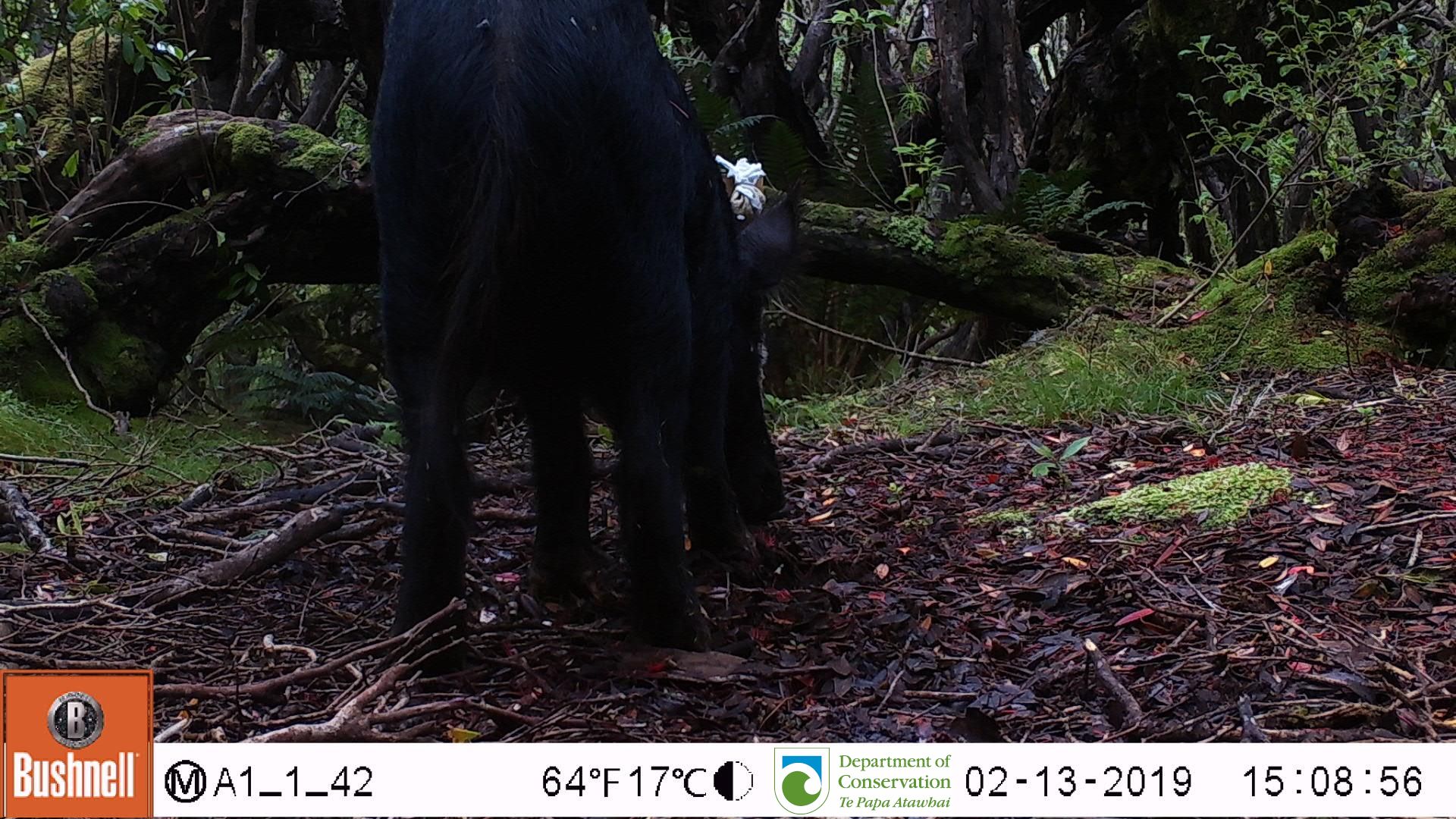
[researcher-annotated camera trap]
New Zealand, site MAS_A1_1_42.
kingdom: Animalia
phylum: Chordata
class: Mammalia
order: Artiodactyla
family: Suidae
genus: Sus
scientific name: Sus scrofa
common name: pig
Pig (Sus scrofa).